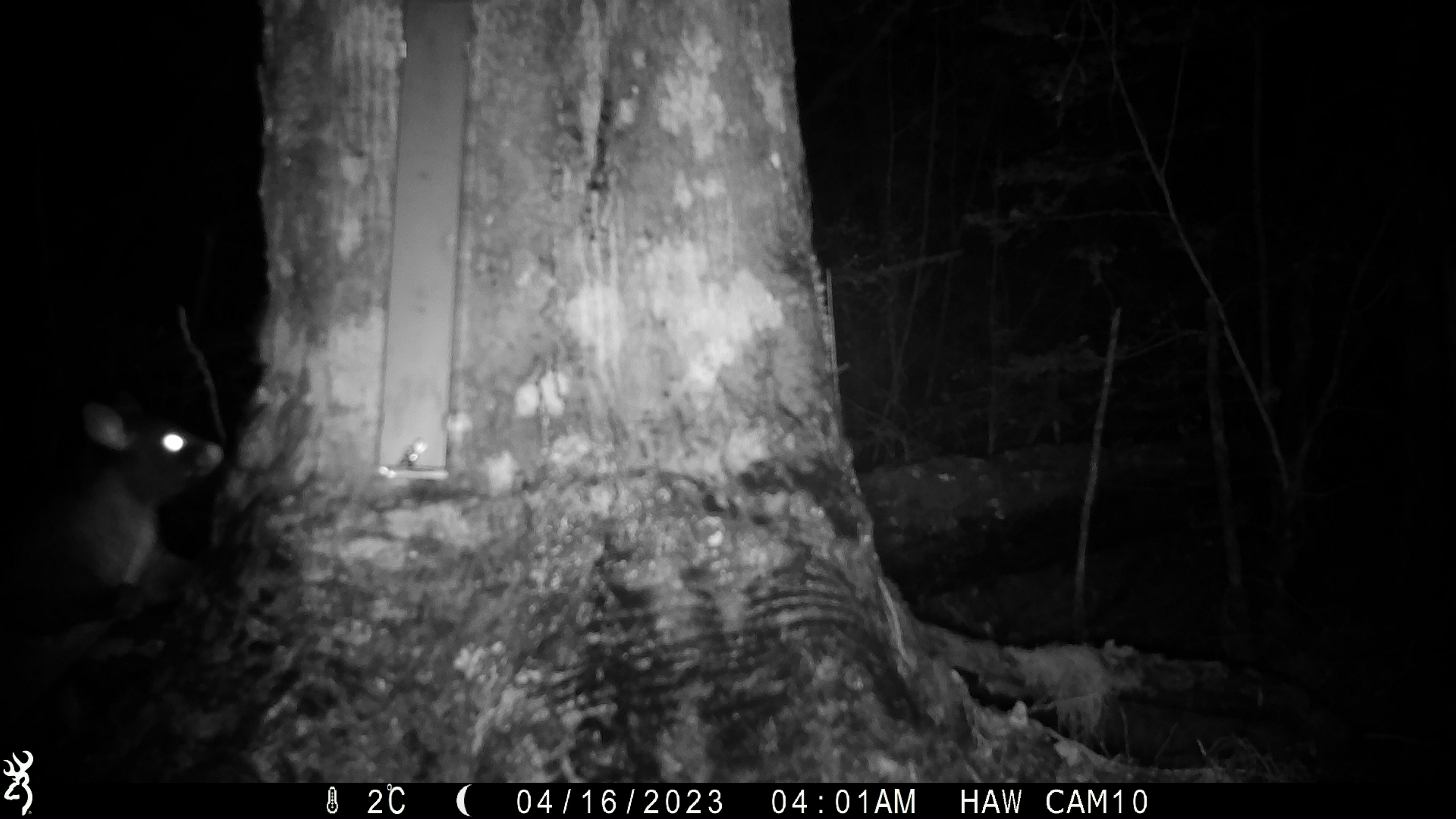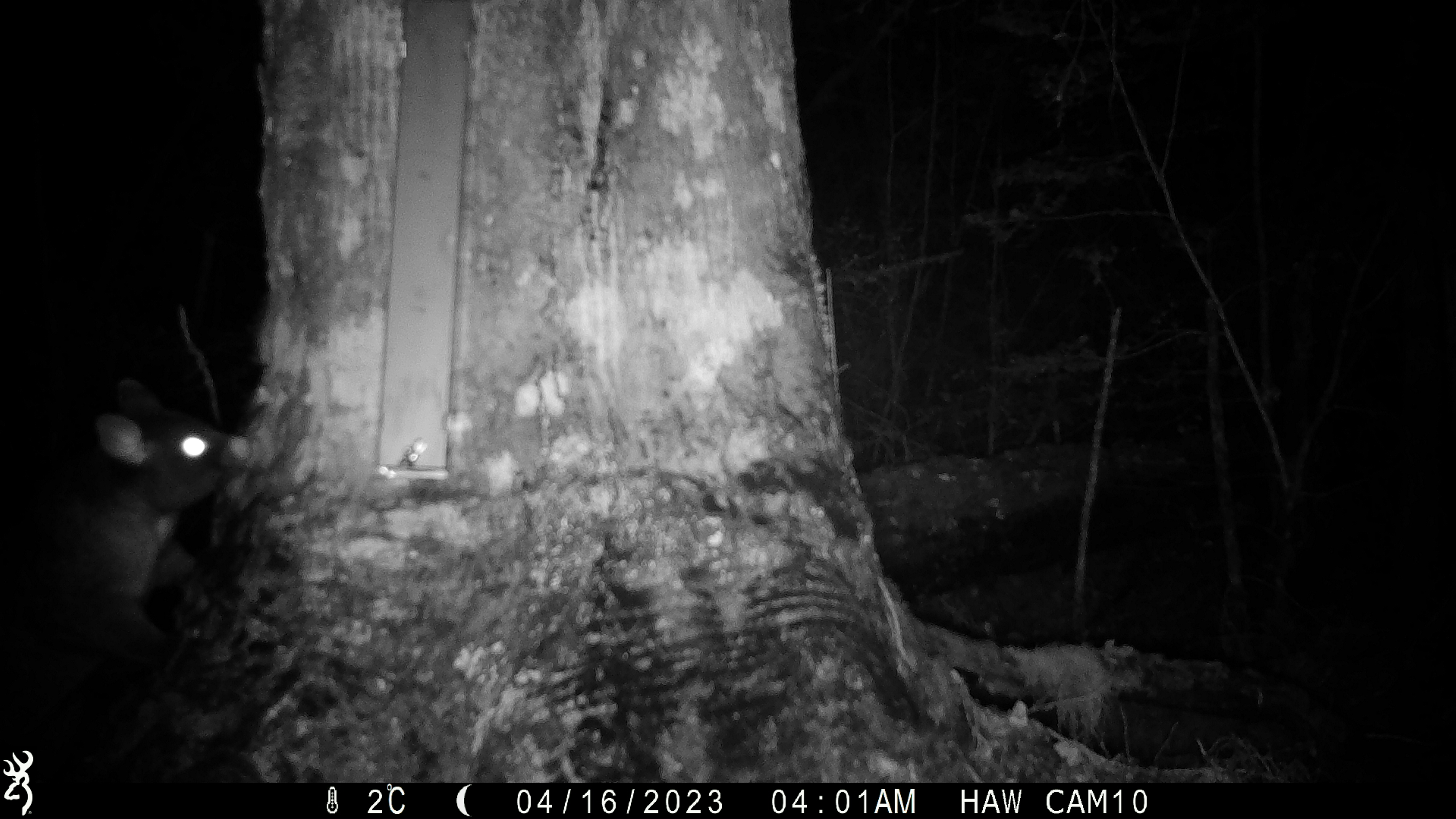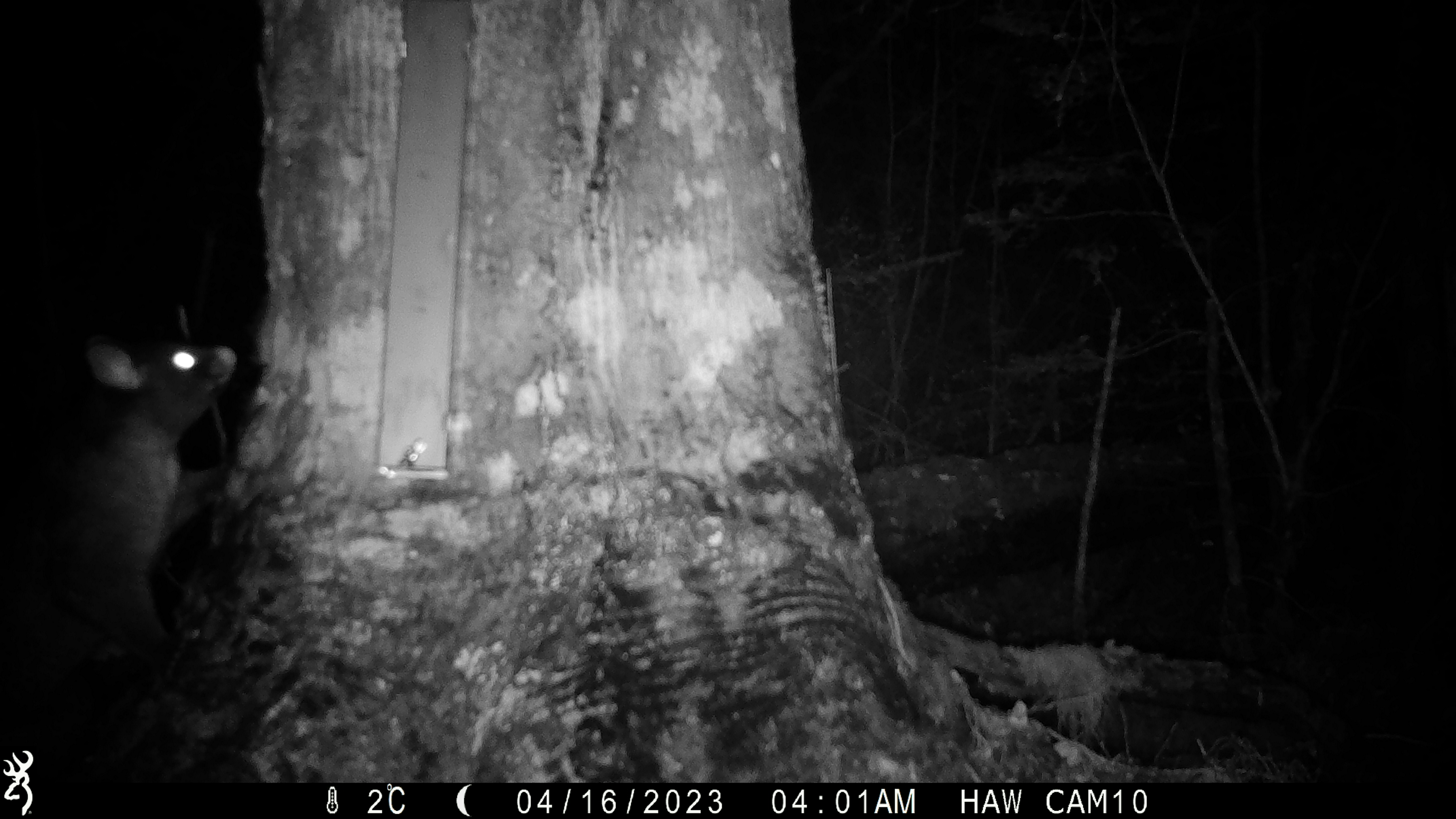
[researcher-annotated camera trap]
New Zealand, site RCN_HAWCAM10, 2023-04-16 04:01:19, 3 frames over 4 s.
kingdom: Animalia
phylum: Chordata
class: Mammalia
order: Diprotodontia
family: Phalangeridae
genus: Trichosurus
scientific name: Trichosurus vulpecula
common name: common brushtail possum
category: possum